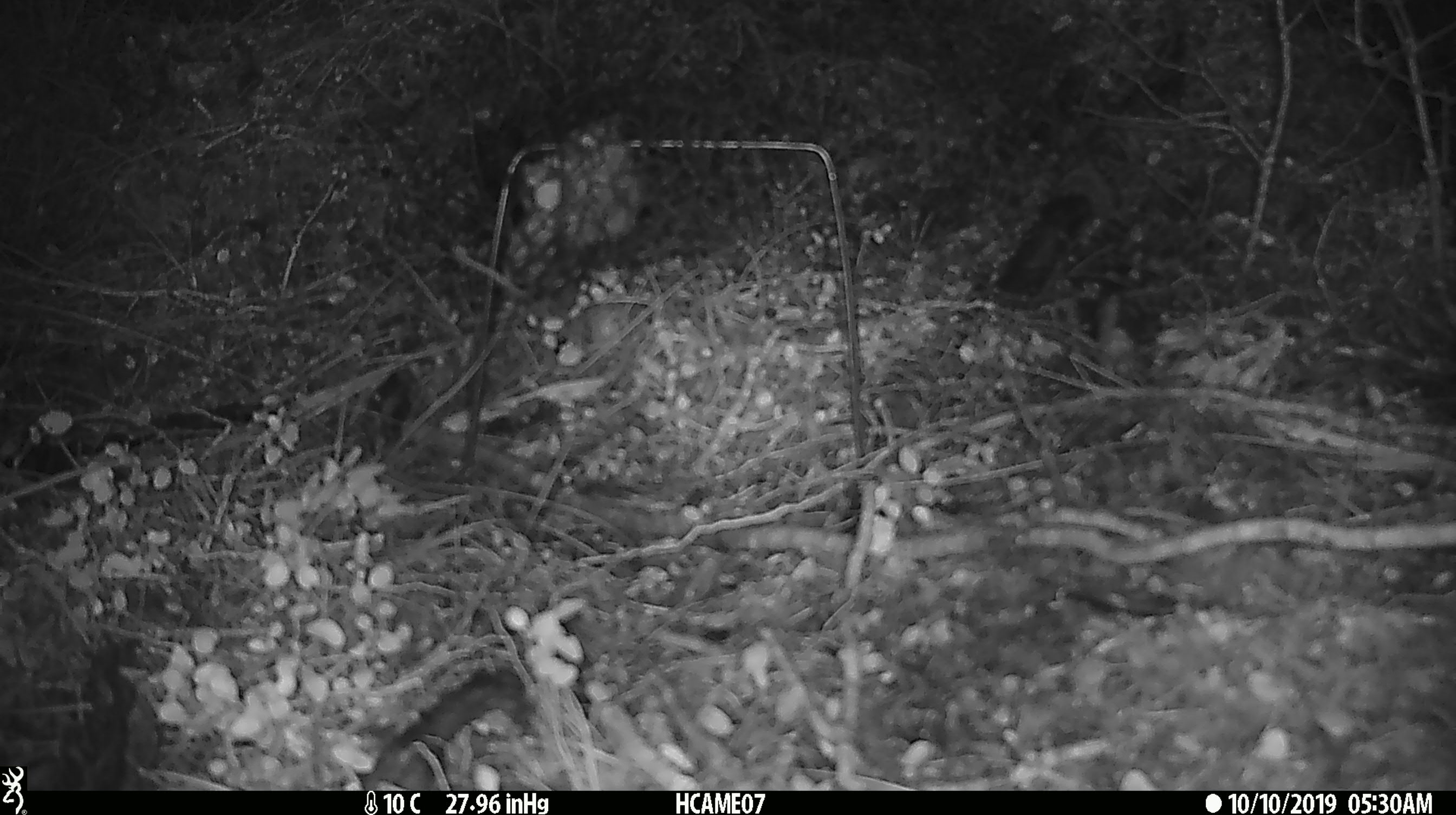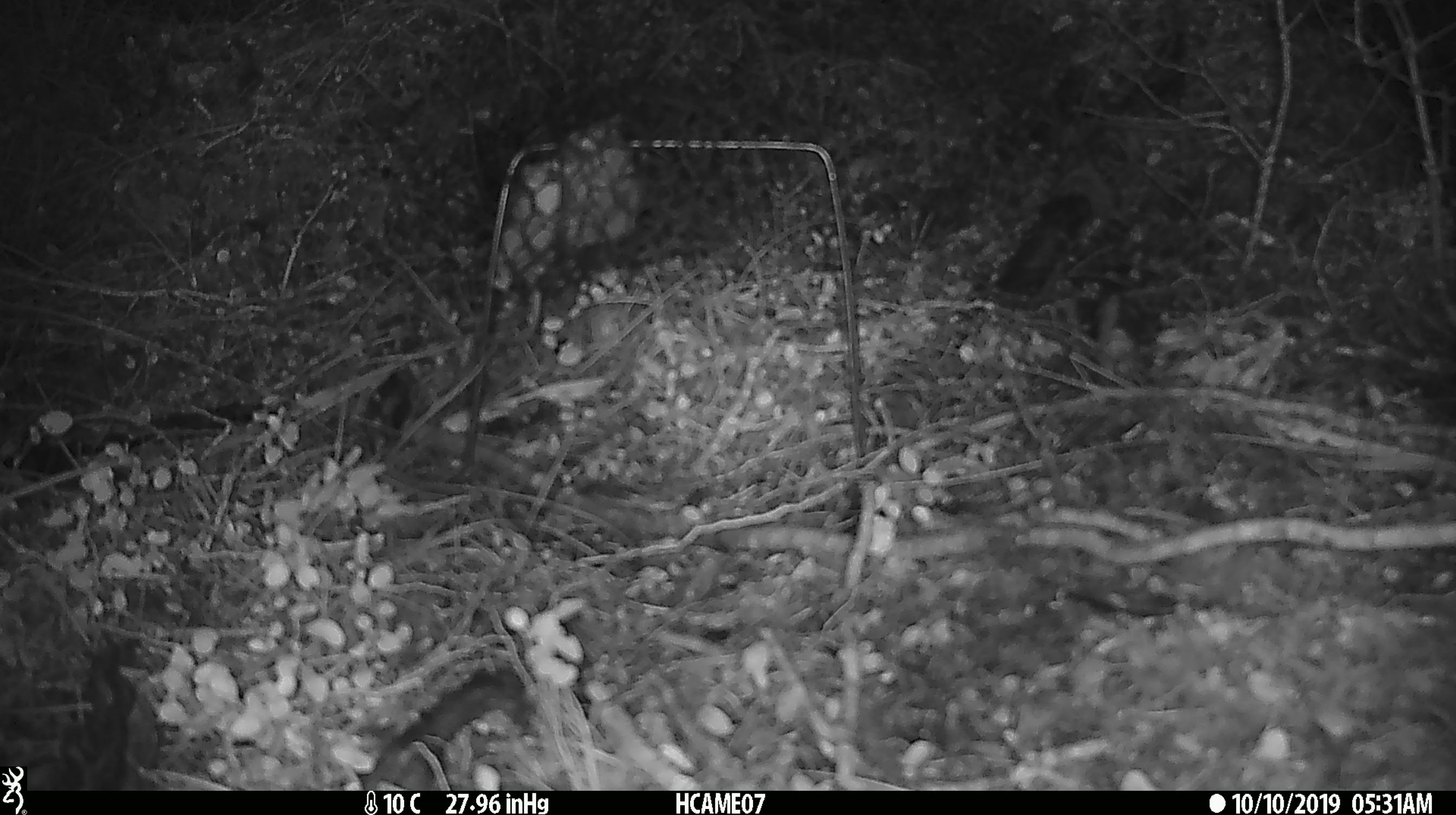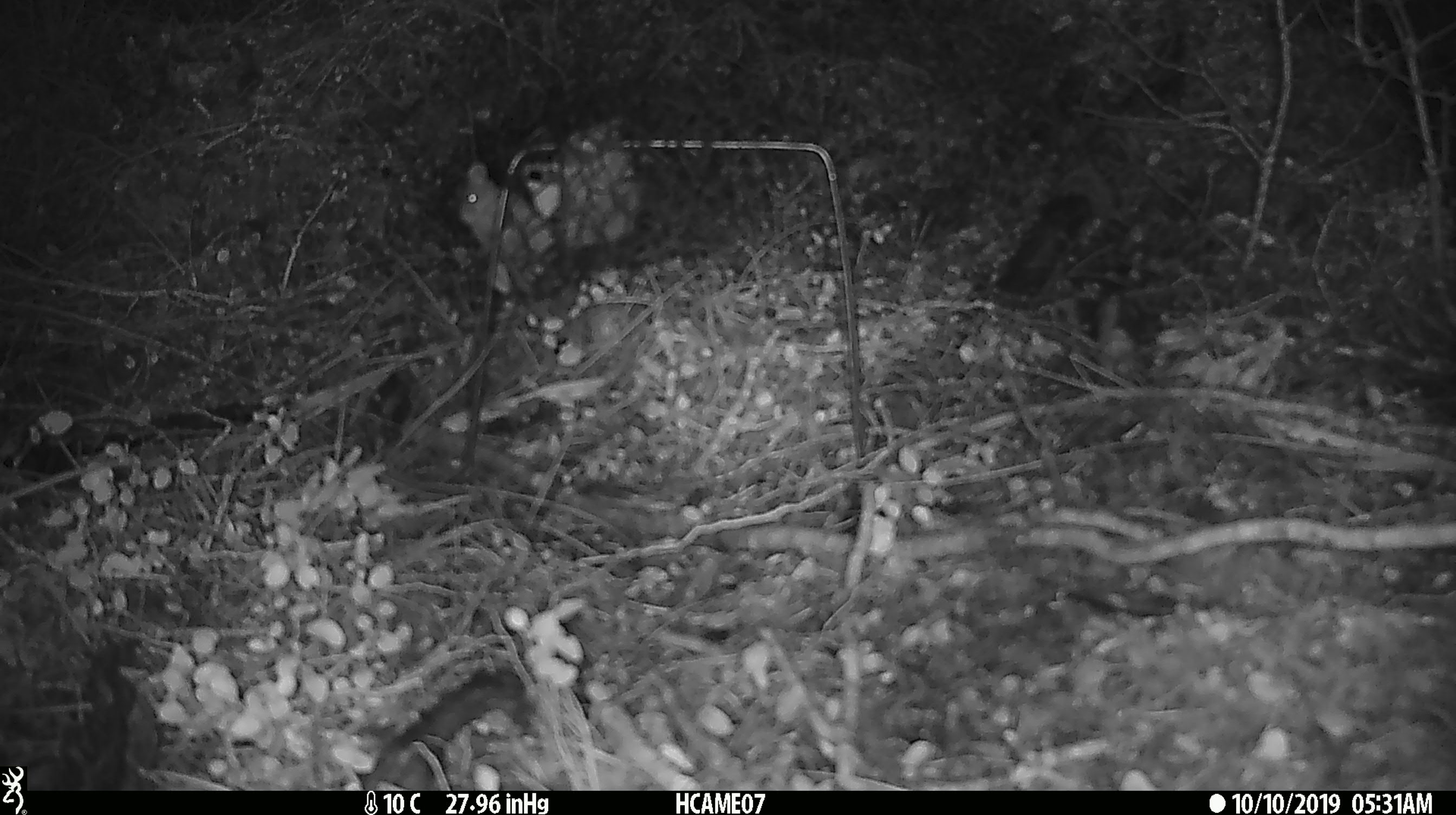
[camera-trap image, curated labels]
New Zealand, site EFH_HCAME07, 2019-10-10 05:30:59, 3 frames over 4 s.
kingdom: Animalia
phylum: Chordata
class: Mammalia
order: Rodentia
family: Muridae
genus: Mus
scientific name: Mus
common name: mouse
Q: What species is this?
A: Mouse (Mus).